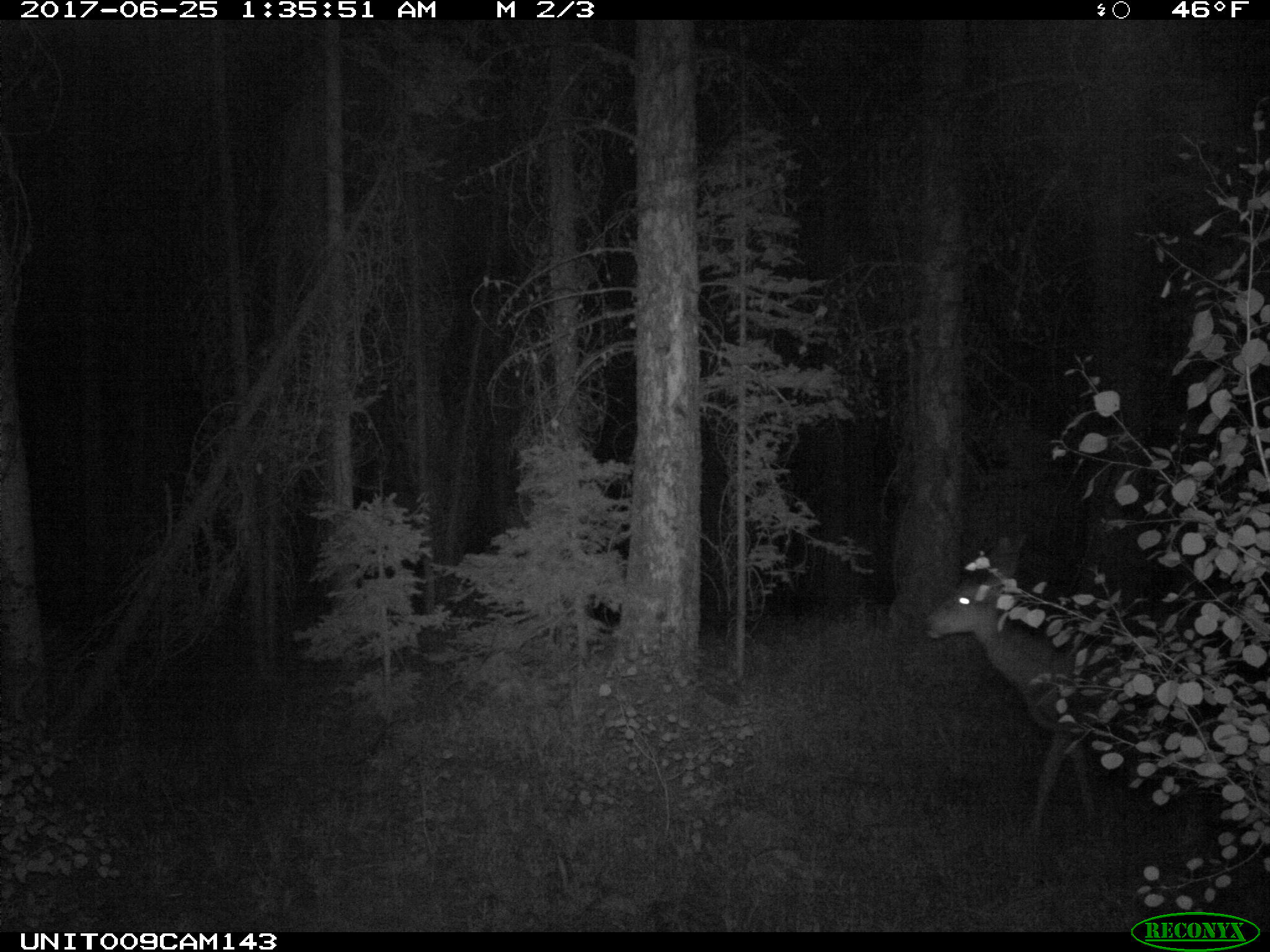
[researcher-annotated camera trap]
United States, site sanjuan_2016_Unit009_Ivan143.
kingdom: Animalia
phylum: Chordata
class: Mammalia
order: Artiodactyla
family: Cervidae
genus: Odocoileus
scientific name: Odocoileus hemionus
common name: mule deer